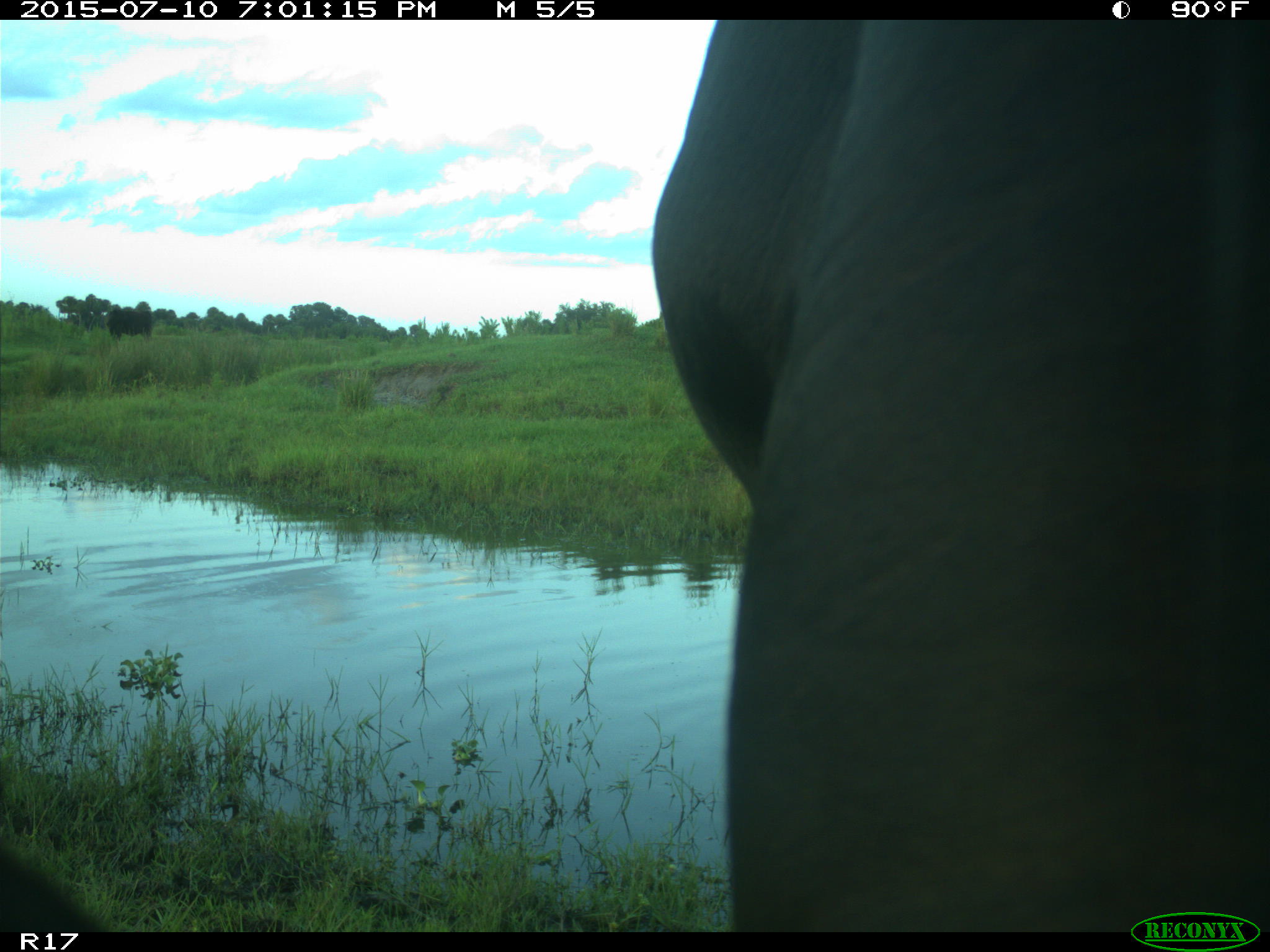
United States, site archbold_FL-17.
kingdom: Animalia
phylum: Chordata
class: Mammalia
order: Artiodactyla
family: Bovidae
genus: Bos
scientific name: Bos taurus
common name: domestic cow